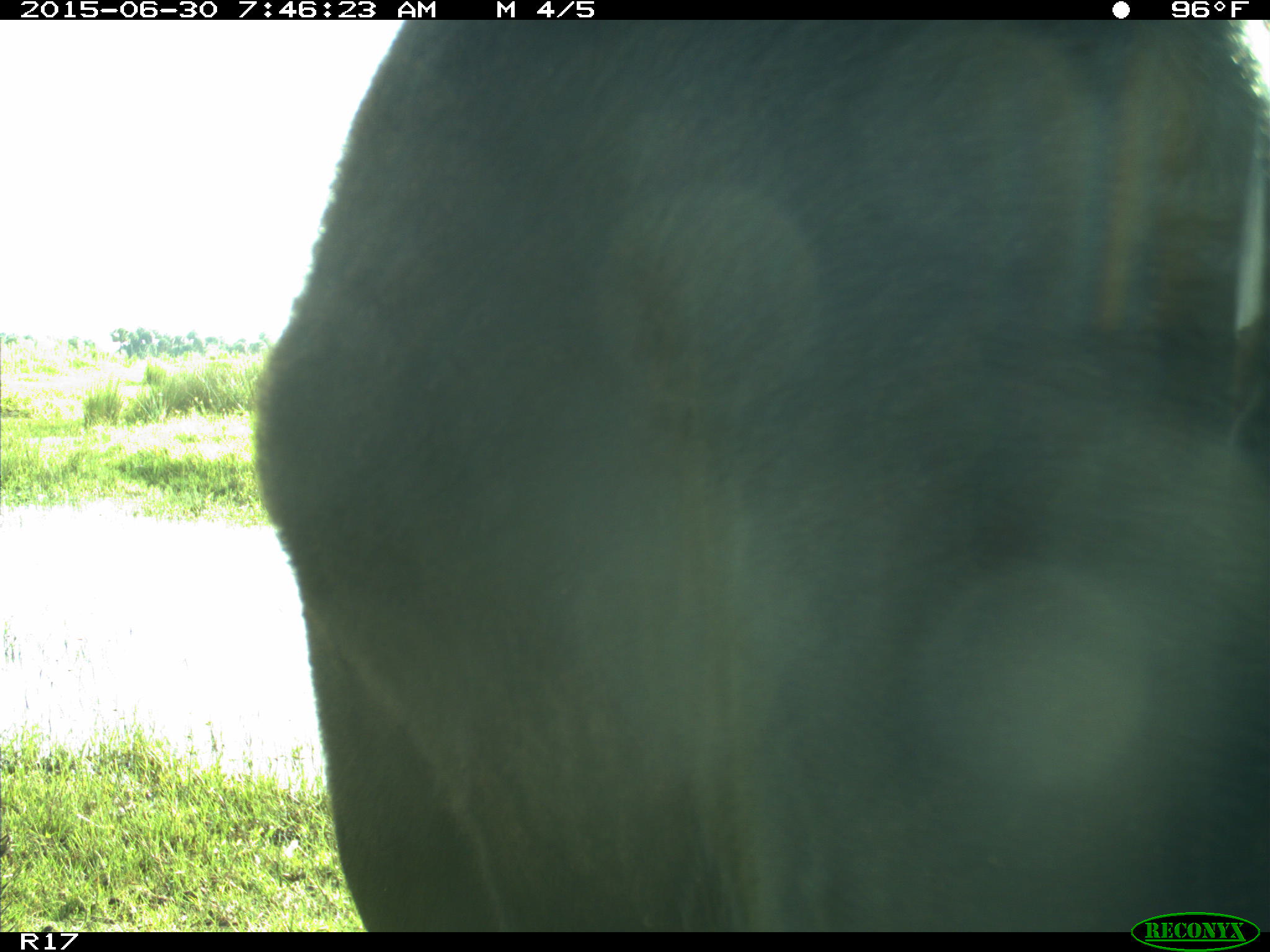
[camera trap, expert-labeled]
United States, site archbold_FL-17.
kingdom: Animalia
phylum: Chordata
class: Mammalia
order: Artiodactyla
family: Bovidae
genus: Bos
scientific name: Bos taurus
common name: domestic cow